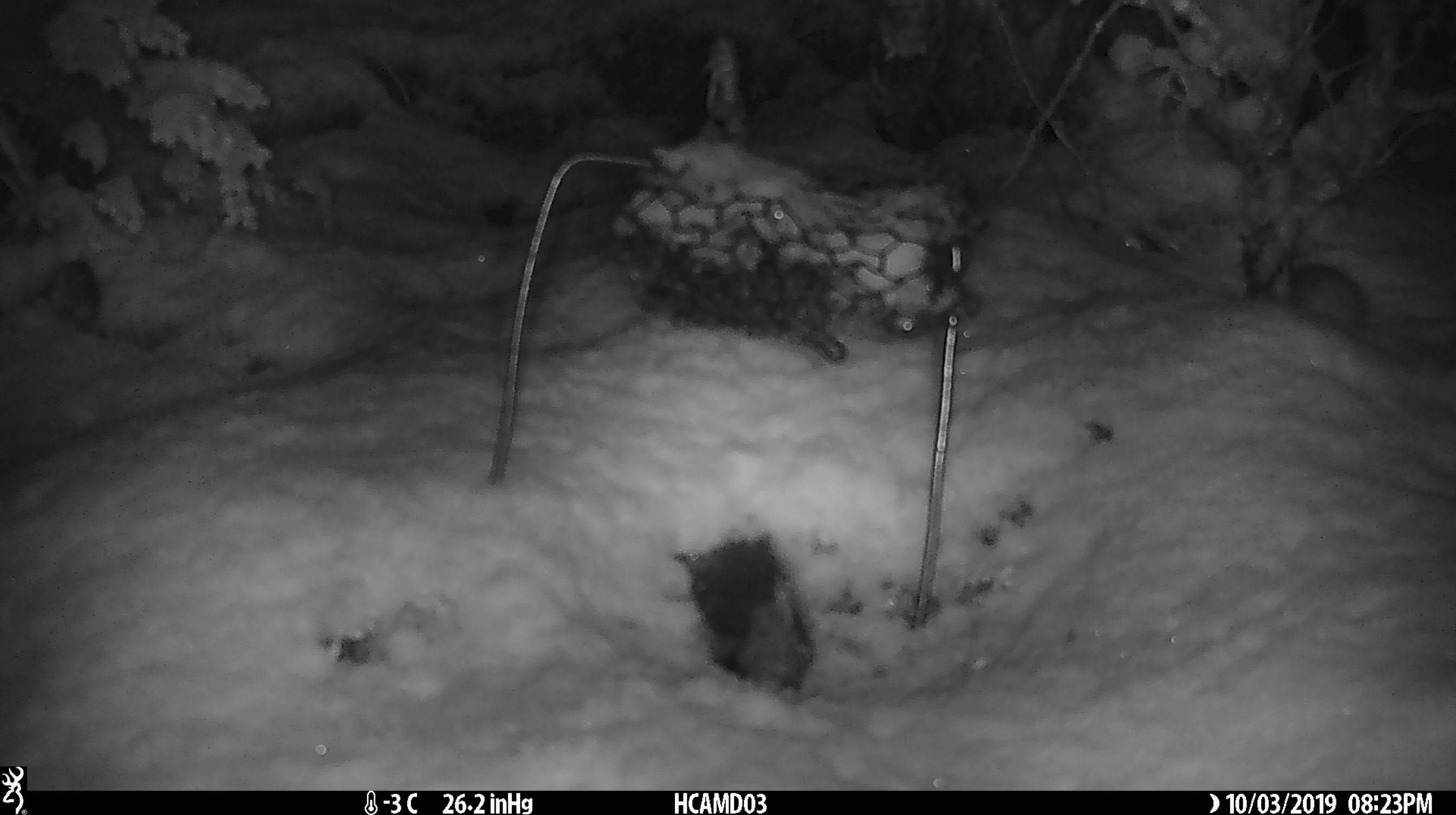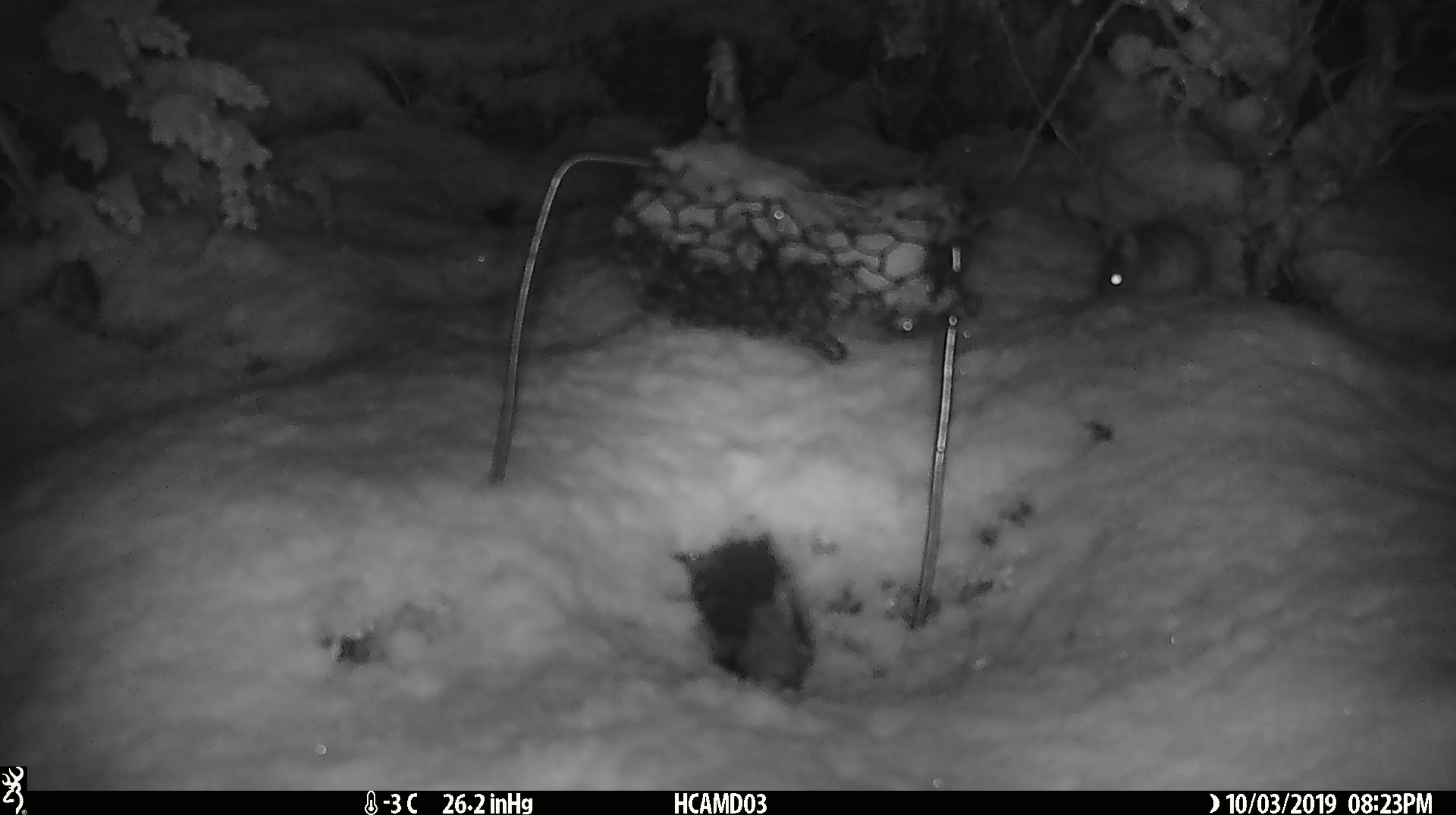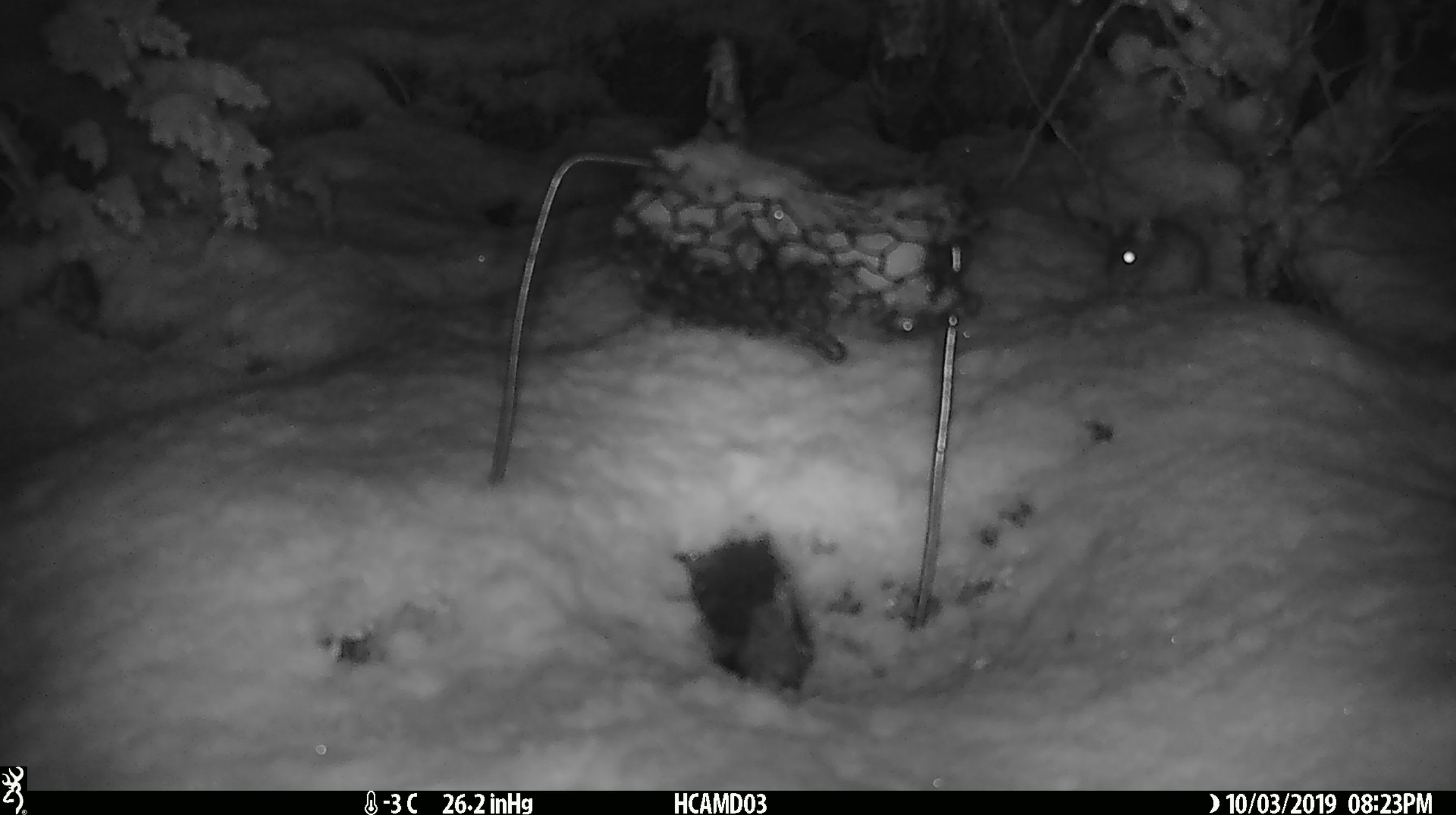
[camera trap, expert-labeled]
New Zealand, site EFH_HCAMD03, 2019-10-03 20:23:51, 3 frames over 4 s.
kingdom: Animalia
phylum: Chordata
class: Mammalia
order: Rodentia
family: Muridae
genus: Mus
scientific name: Mus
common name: mouse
Mouse (Mus).